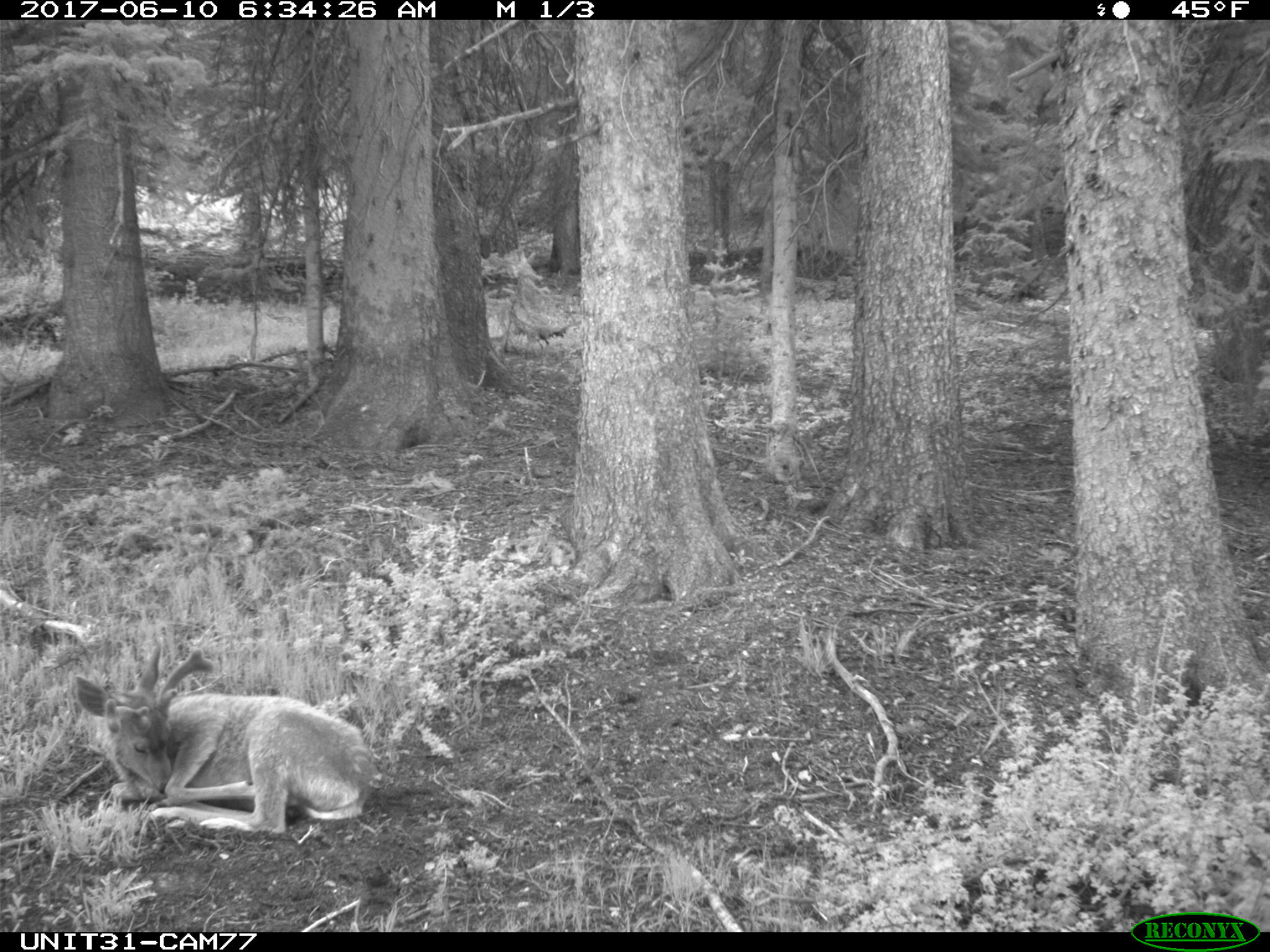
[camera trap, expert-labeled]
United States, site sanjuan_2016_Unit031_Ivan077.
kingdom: Animalia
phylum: Chordata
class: Mammalia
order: Artiodactyla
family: Cervidae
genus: Odocoileus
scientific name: Odocoileus hemionus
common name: mule deer